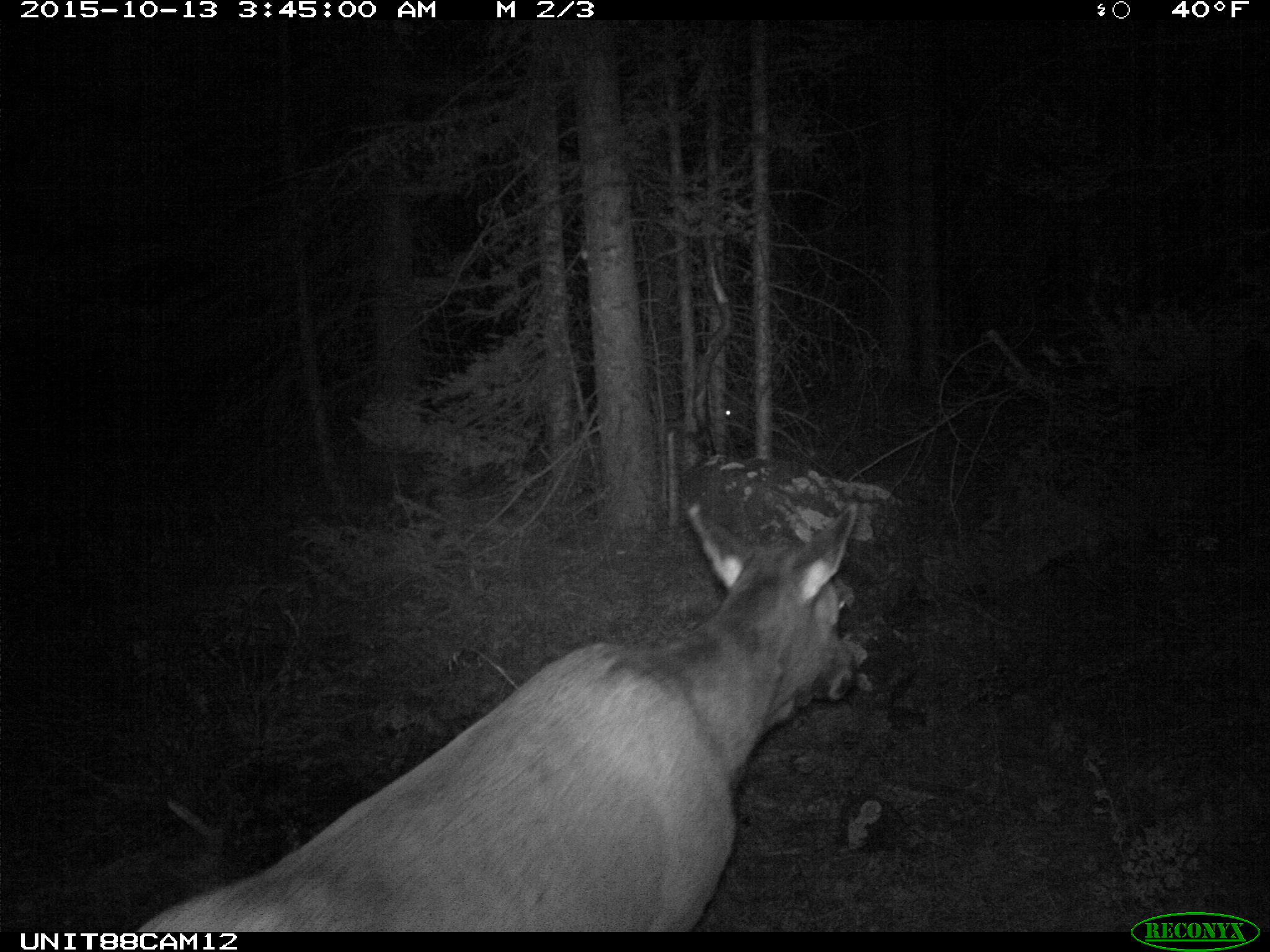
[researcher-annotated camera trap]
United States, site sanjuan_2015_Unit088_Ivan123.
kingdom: Animalia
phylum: Chordata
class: Mammalia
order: Artiodactyla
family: Cervidae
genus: Cervus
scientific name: Cervus elaphus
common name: red deer